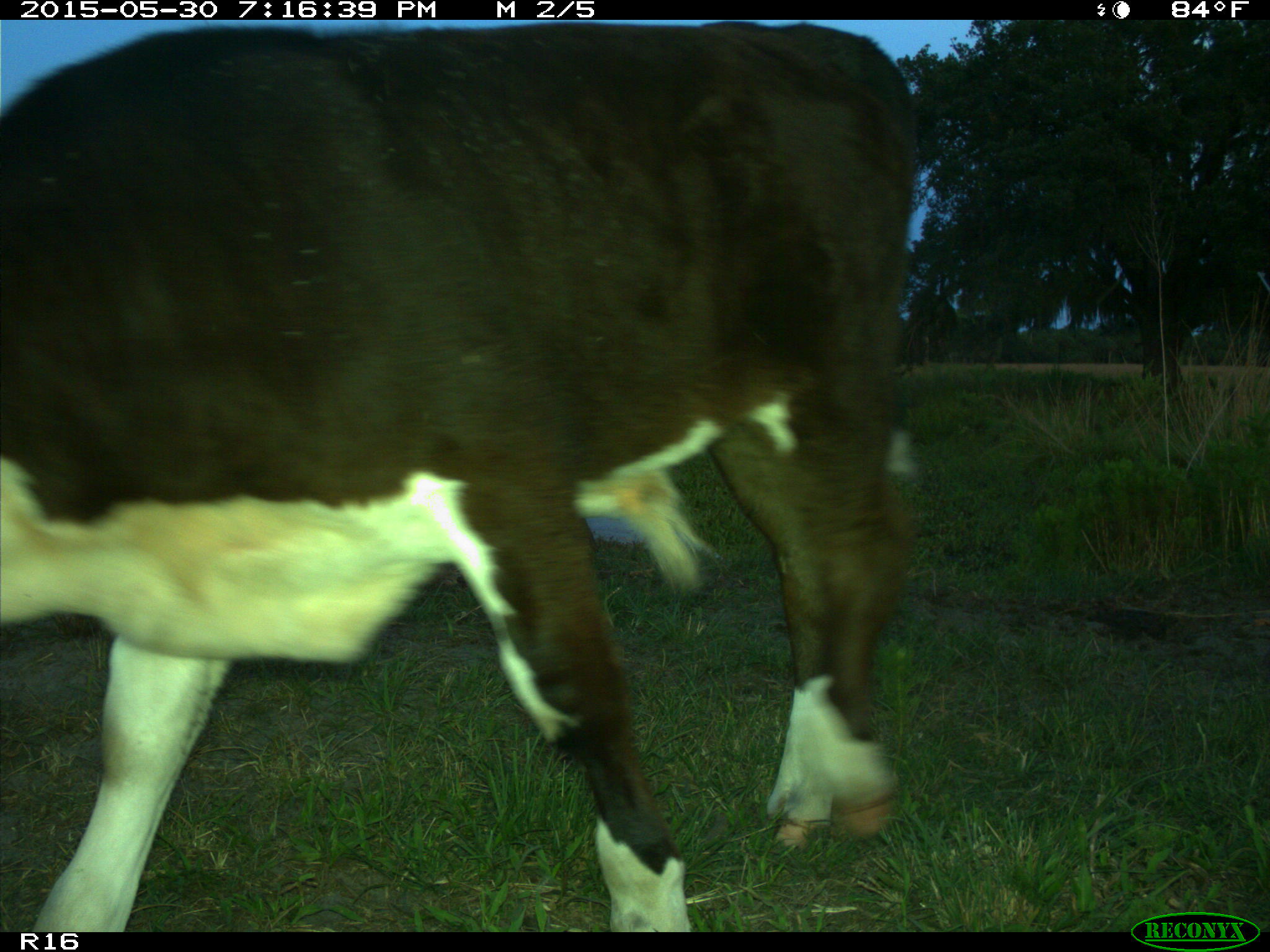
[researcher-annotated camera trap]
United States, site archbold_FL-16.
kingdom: Animalia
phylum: Chordata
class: Mammalia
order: Artiodactyla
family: Bovidae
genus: Bos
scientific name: Bos taurus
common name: domestic cow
Bos taurus (domestic cow).